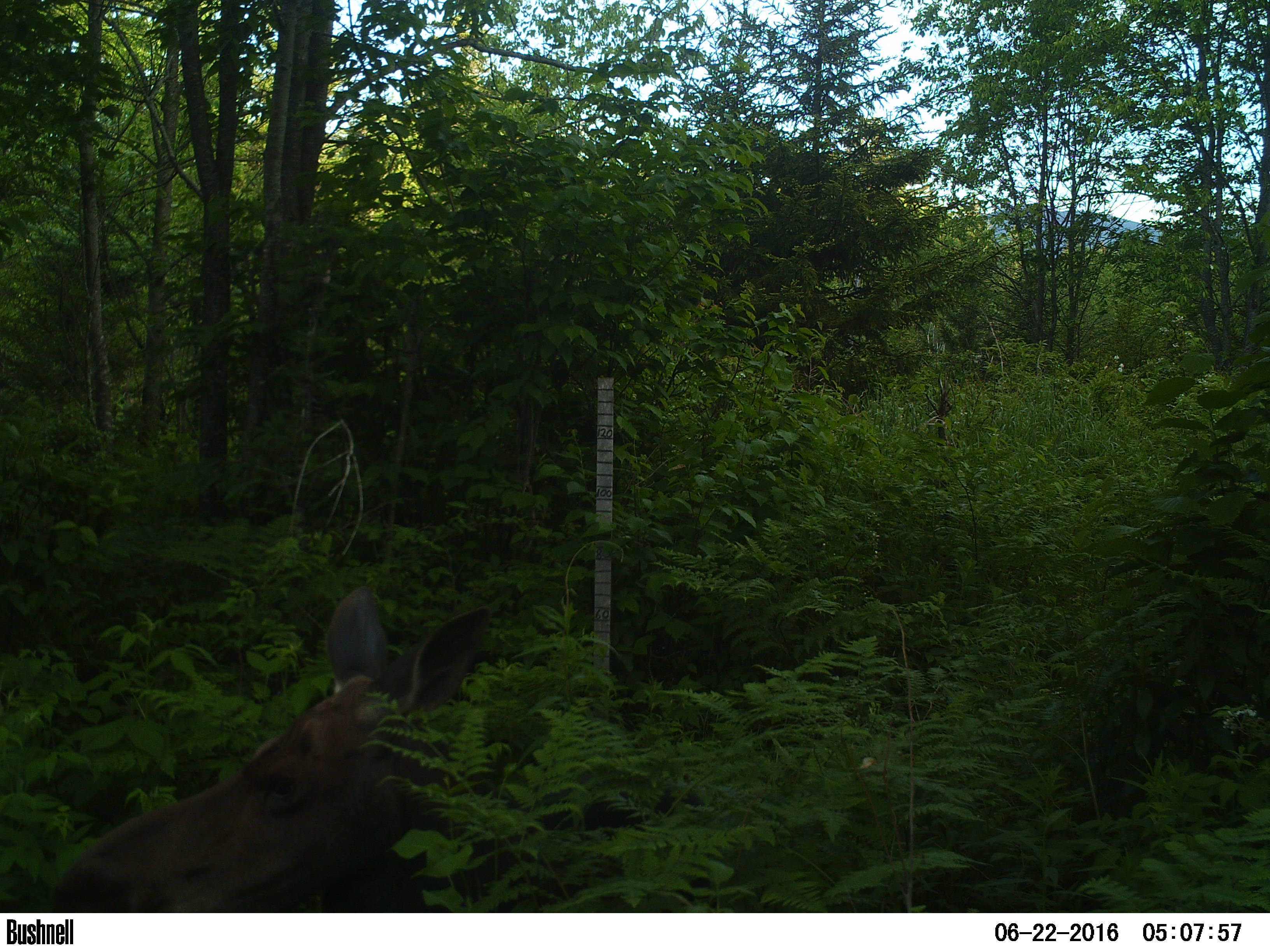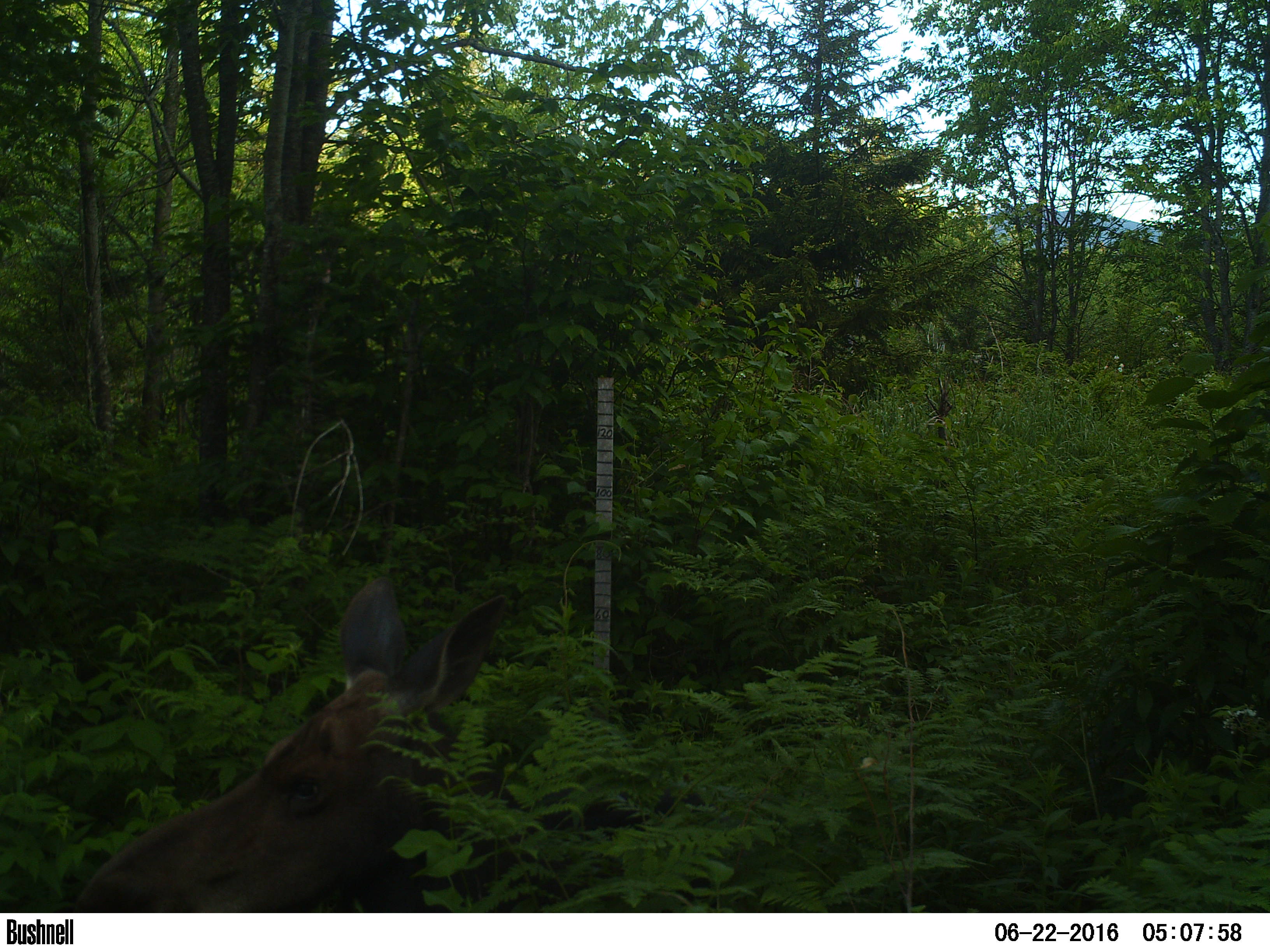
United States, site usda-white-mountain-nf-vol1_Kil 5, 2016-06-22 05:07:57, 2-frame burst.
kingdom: Animalia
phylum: Chordata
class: Mammalia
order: Artiodactyla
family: Cervidae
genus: Alces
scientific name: Alces alces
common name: moose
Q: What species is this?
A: Moose (Alces alces).